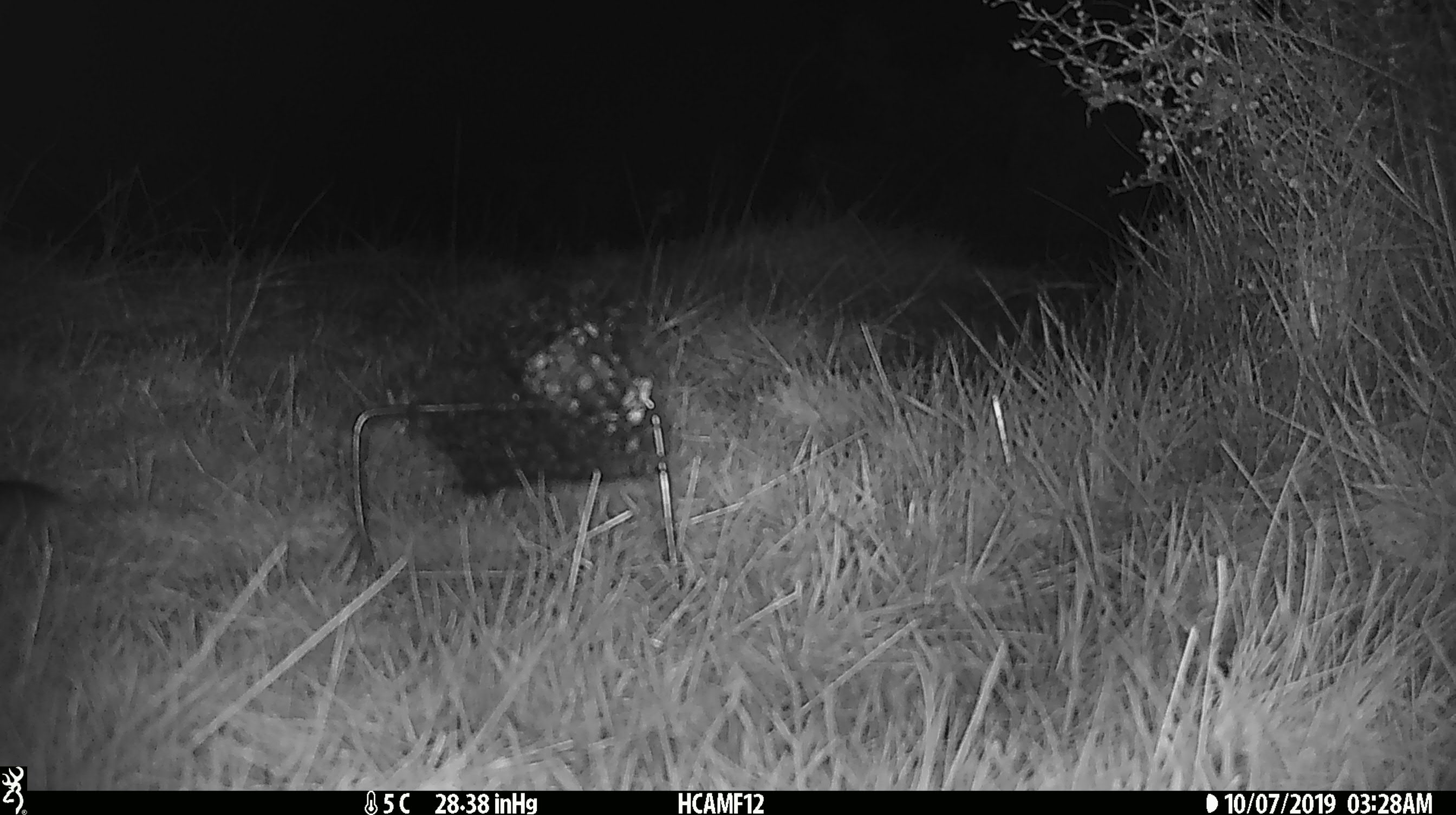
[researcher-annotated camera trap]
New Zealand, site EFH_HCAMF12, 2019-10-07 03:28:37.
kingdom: Animalia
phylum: Chordata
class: Mammalia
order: Rodentia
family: Muridae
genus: Mus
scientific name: Mus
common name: mouse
Mouse (Mus).